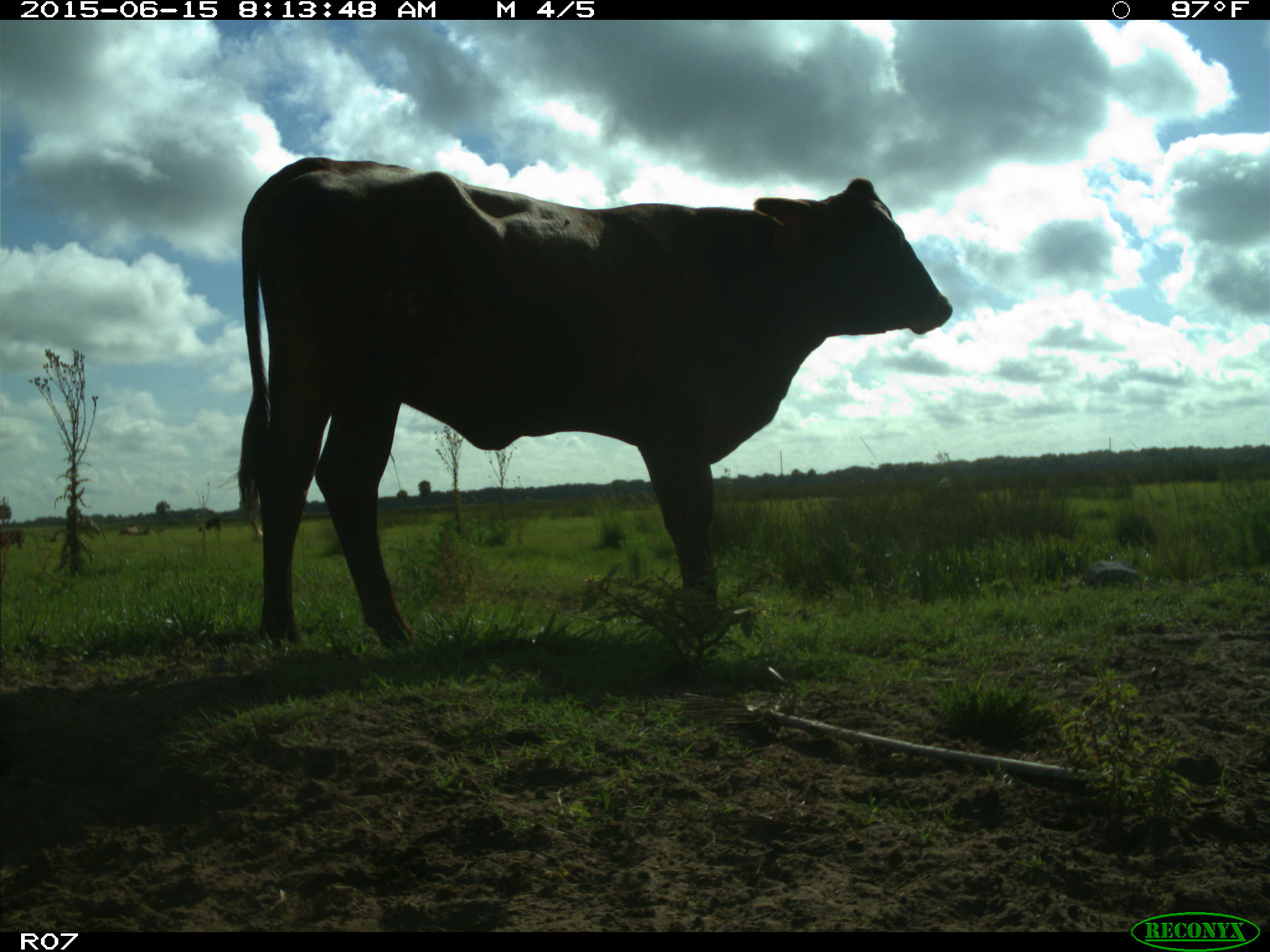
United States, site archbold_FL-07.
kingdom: Animalia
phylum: Chordata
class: Mammalia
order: Artiodactyla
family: Bovidae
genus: Bos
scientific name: Bos taurus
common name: domestic cow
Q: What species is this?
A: Bos taurus (domestic cow).